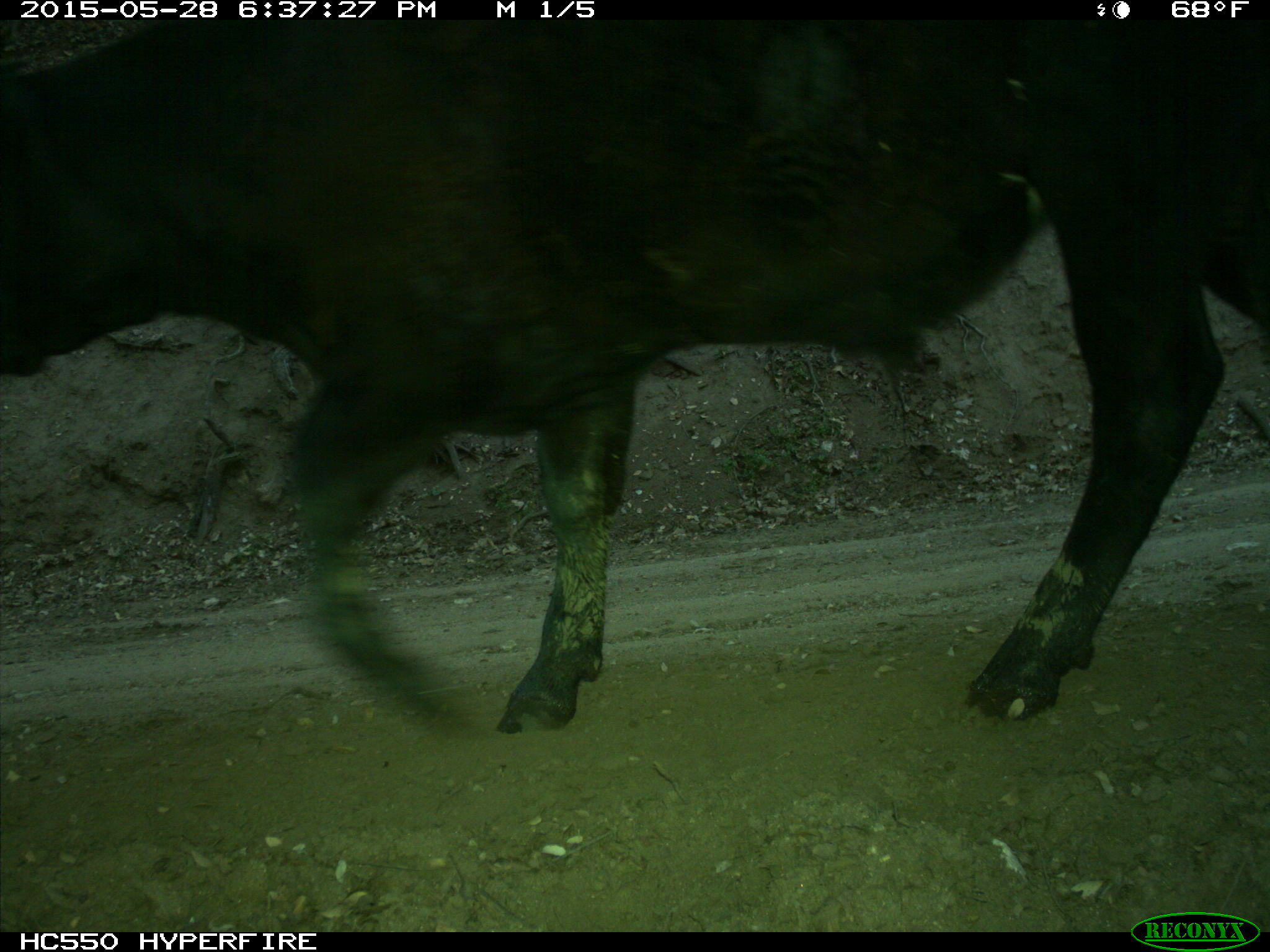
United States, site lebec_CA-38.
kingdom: Animalia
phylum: Chordata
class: Mammalia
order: Artiodactyla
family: Bovidae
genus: Bos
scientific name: Bos taurus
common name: domestic cow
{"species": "Bos taurus (domestic cow)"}